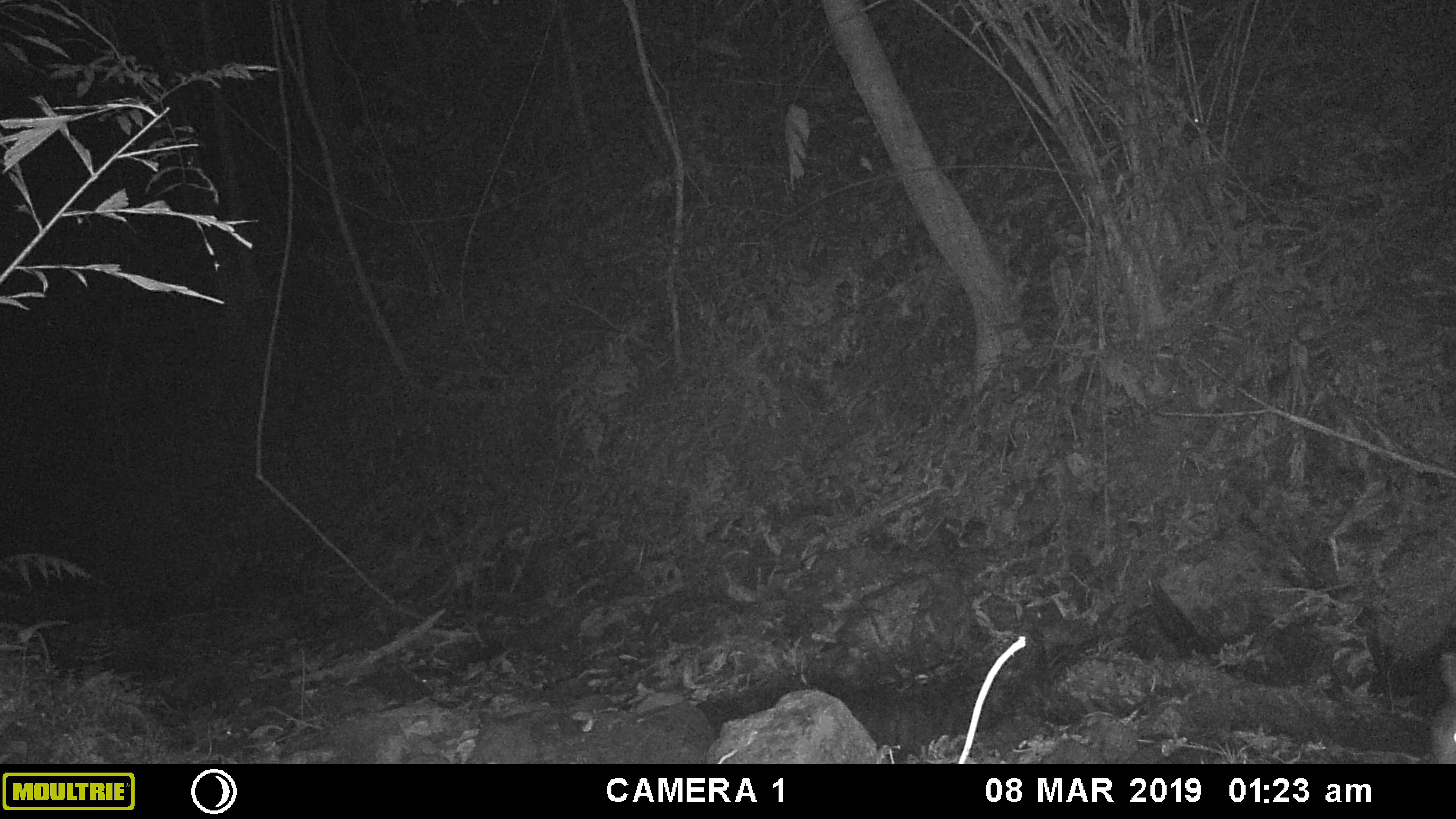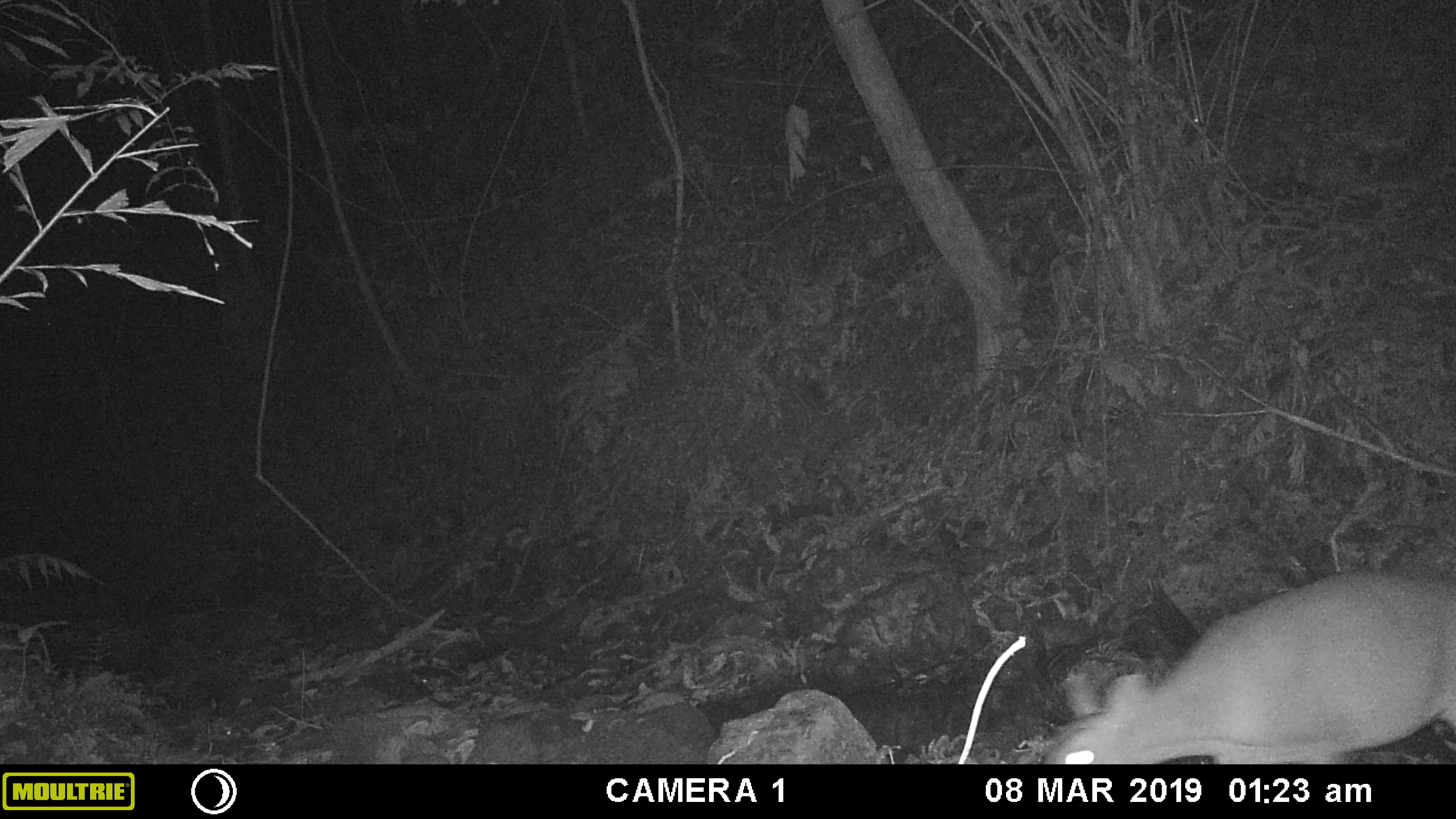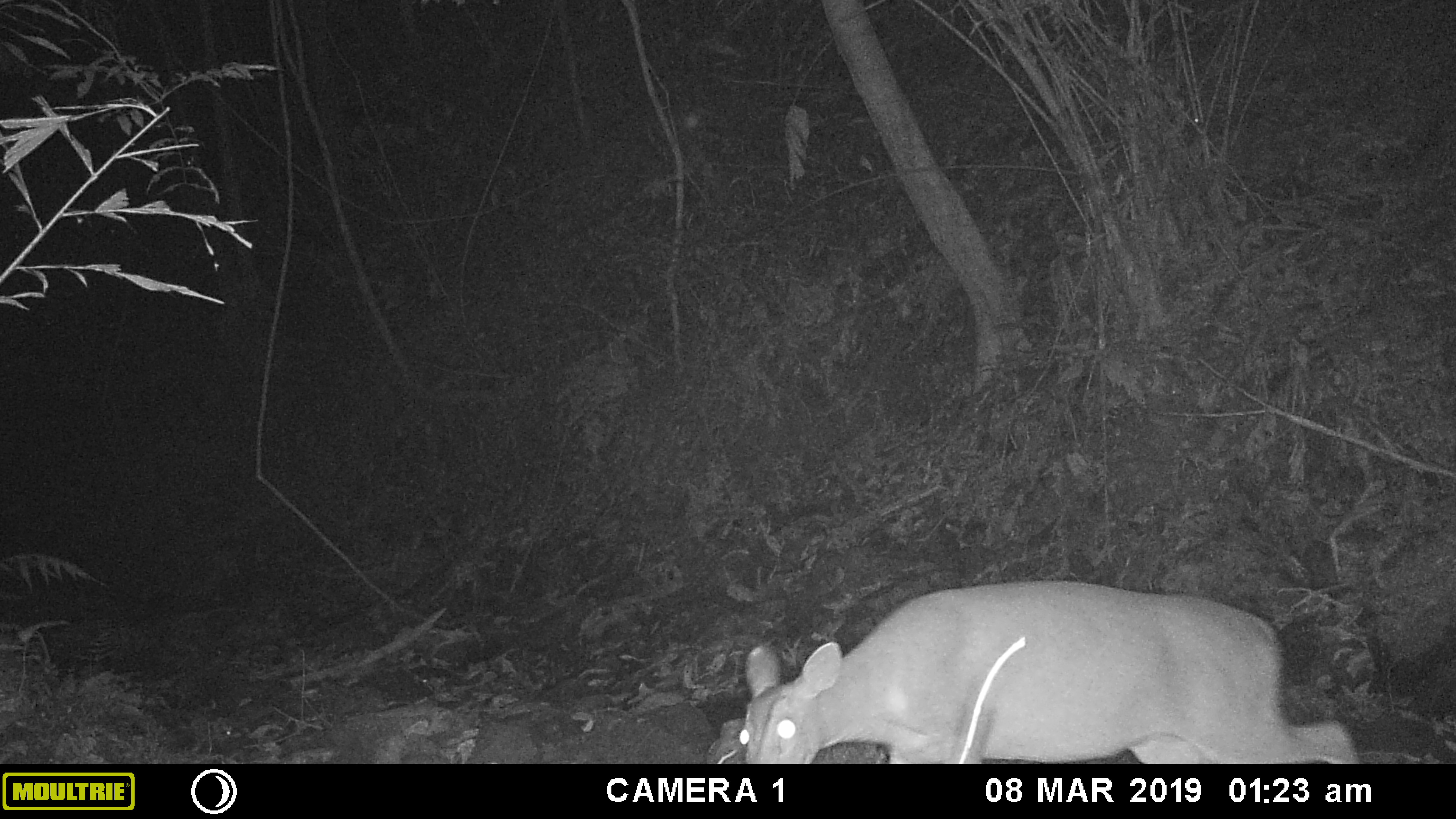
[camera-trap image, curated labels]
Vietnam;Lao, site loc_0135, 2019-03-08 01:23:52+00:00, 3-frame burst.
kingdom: Animalia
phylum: Chordata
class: Mammalia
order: Artiodactyla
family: Cervidae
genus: Muntiacus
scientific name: Muntiacus vuquangensis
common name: large-antlered muntjac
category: large antlered muntjac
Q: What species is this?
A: Large antlered muntjac (large-antlered muntjac) (Muntiacus vuquangensis).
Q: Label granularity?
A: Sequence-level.